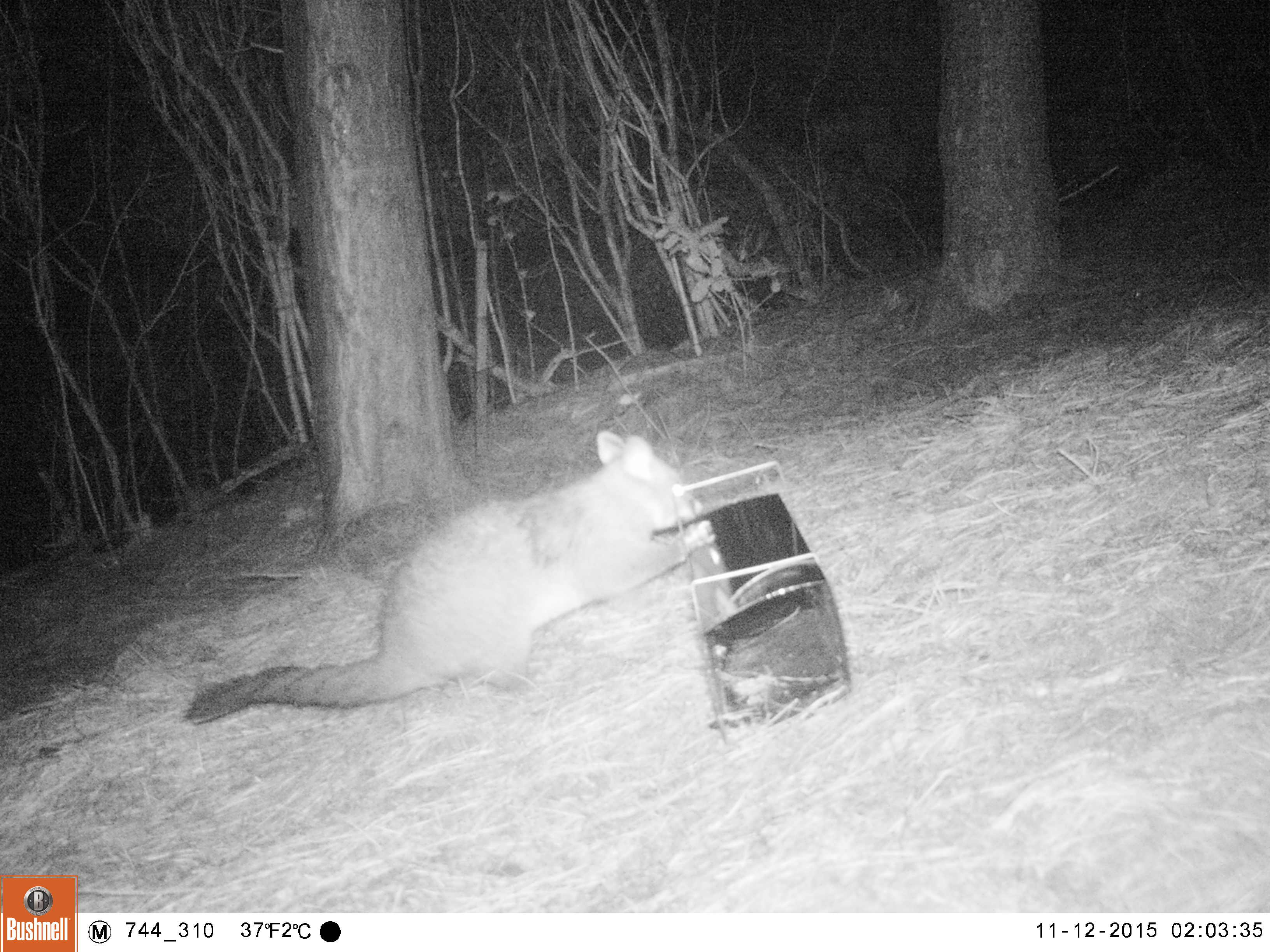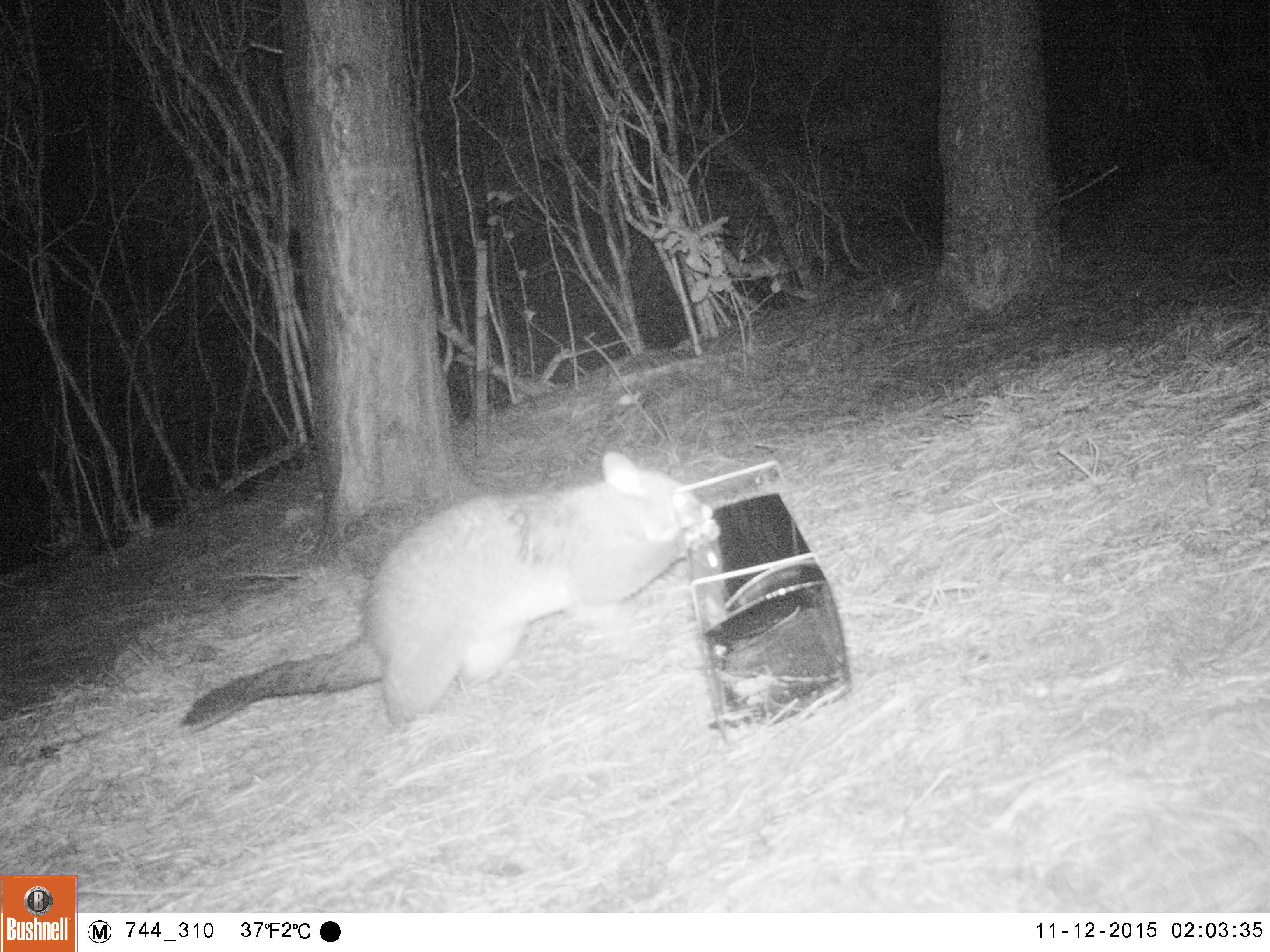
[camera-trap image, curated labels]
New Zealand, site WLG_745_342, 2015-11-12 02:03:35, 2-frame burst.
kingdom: Animalia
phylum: Chordata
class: Mammalia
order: Diprotodontia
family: Phalangeridae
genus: Trichosurus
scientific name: Trichosurus vulpecula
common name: common brushtail possum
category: possum